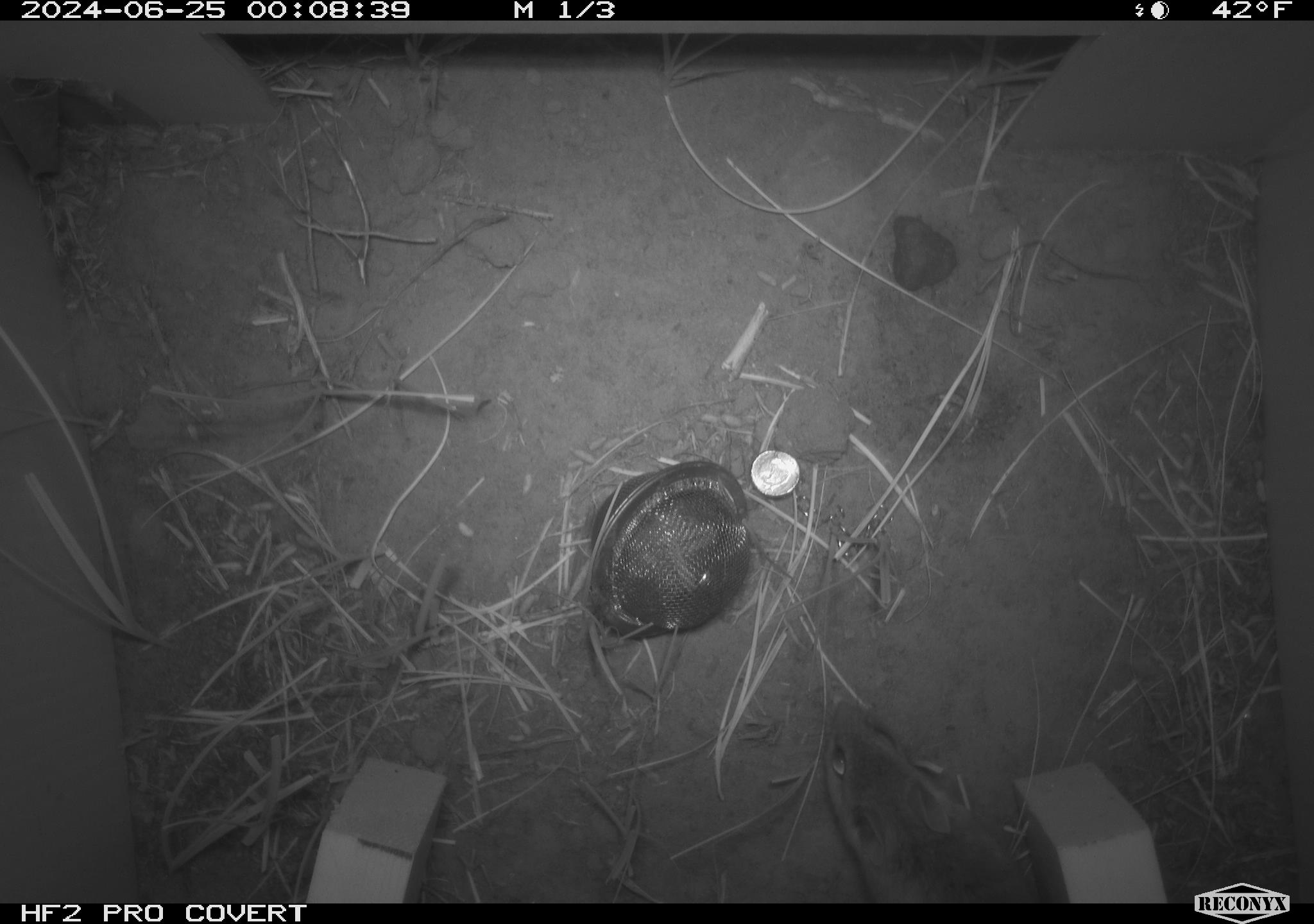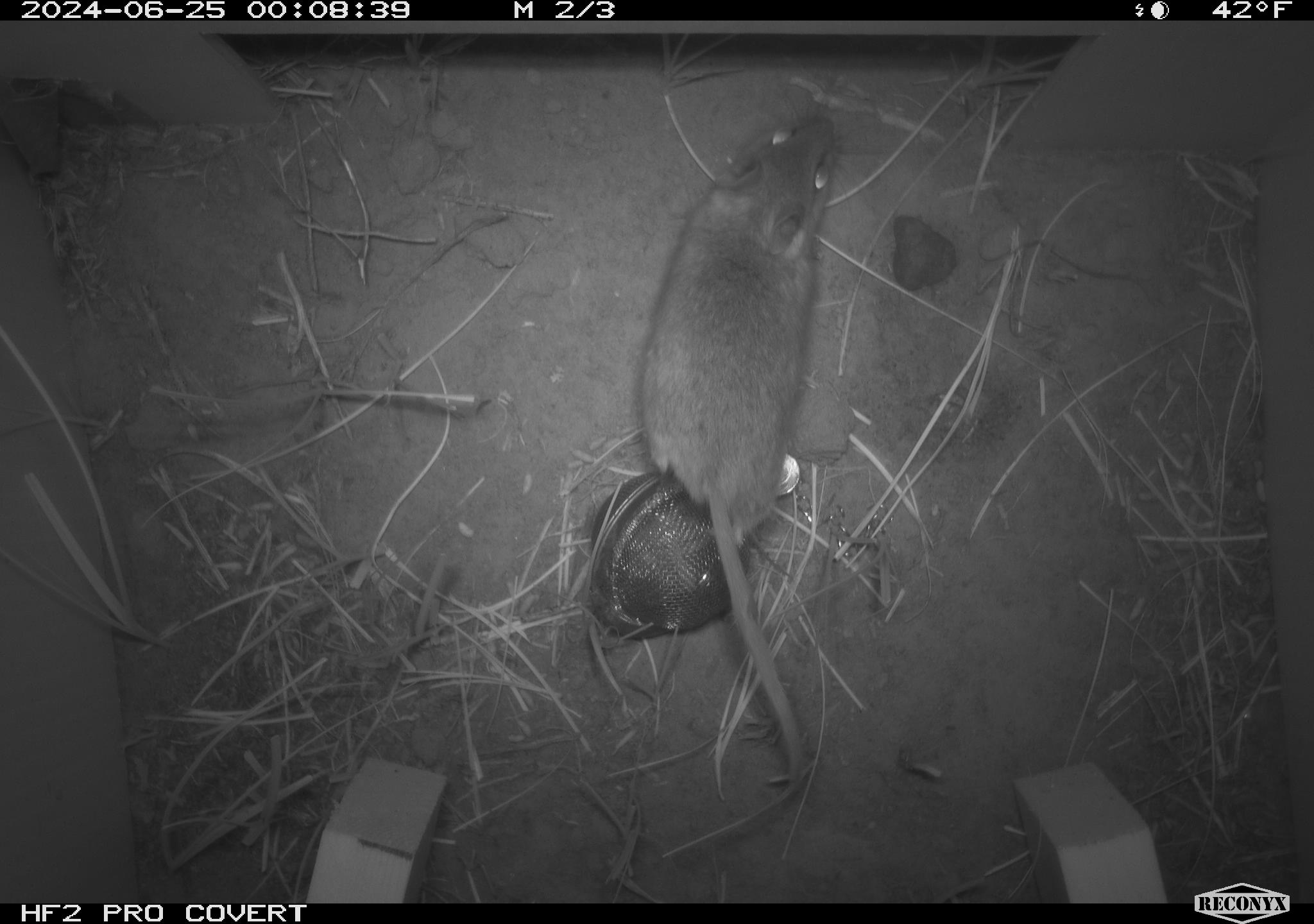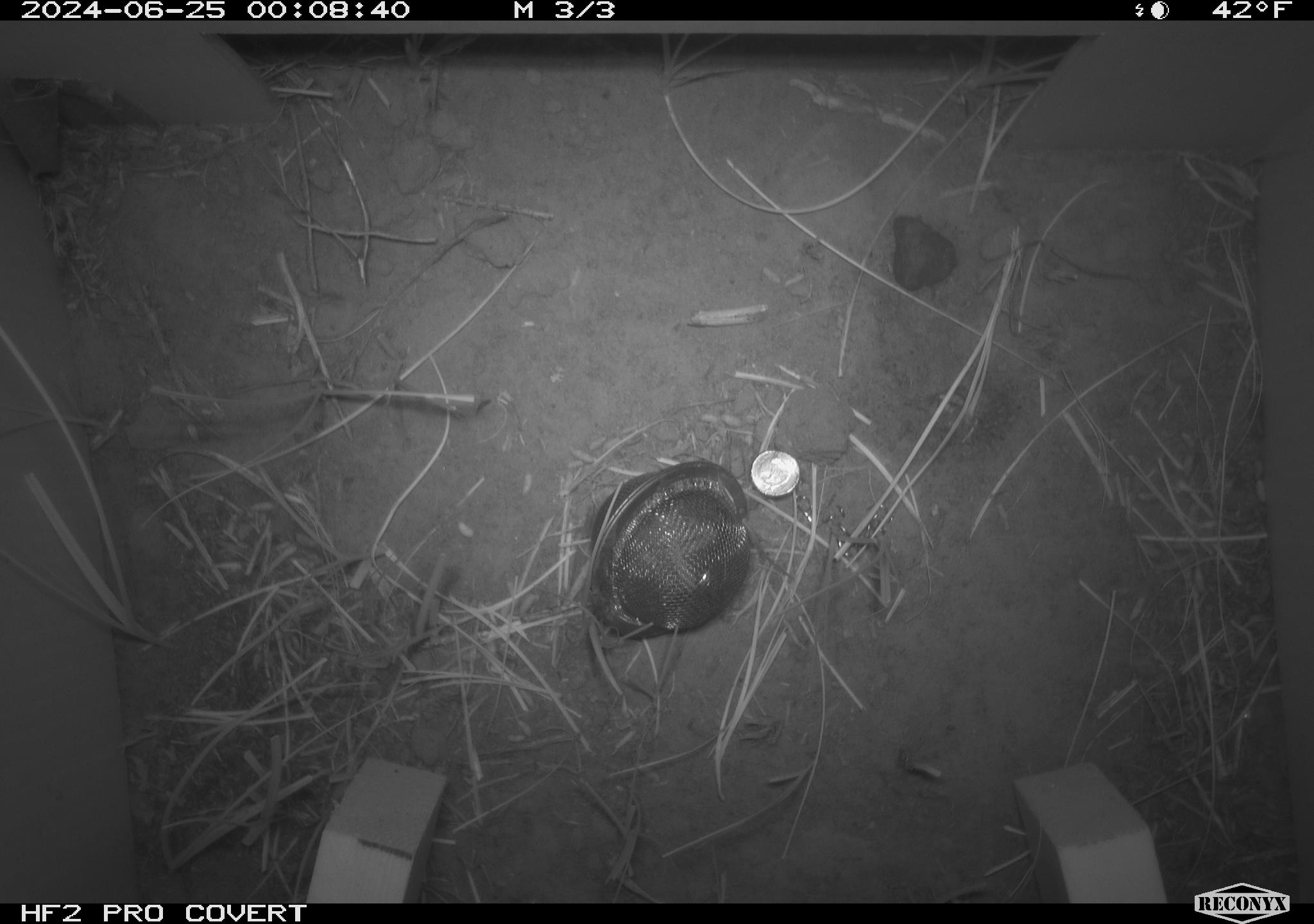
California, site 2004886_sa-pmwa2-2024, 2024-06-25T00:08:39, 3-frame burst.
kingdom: Animalia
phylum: Chordata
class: Mammalia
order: Rodentia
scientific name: Rodentia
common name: mouse species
Mouse species (Rodentia).